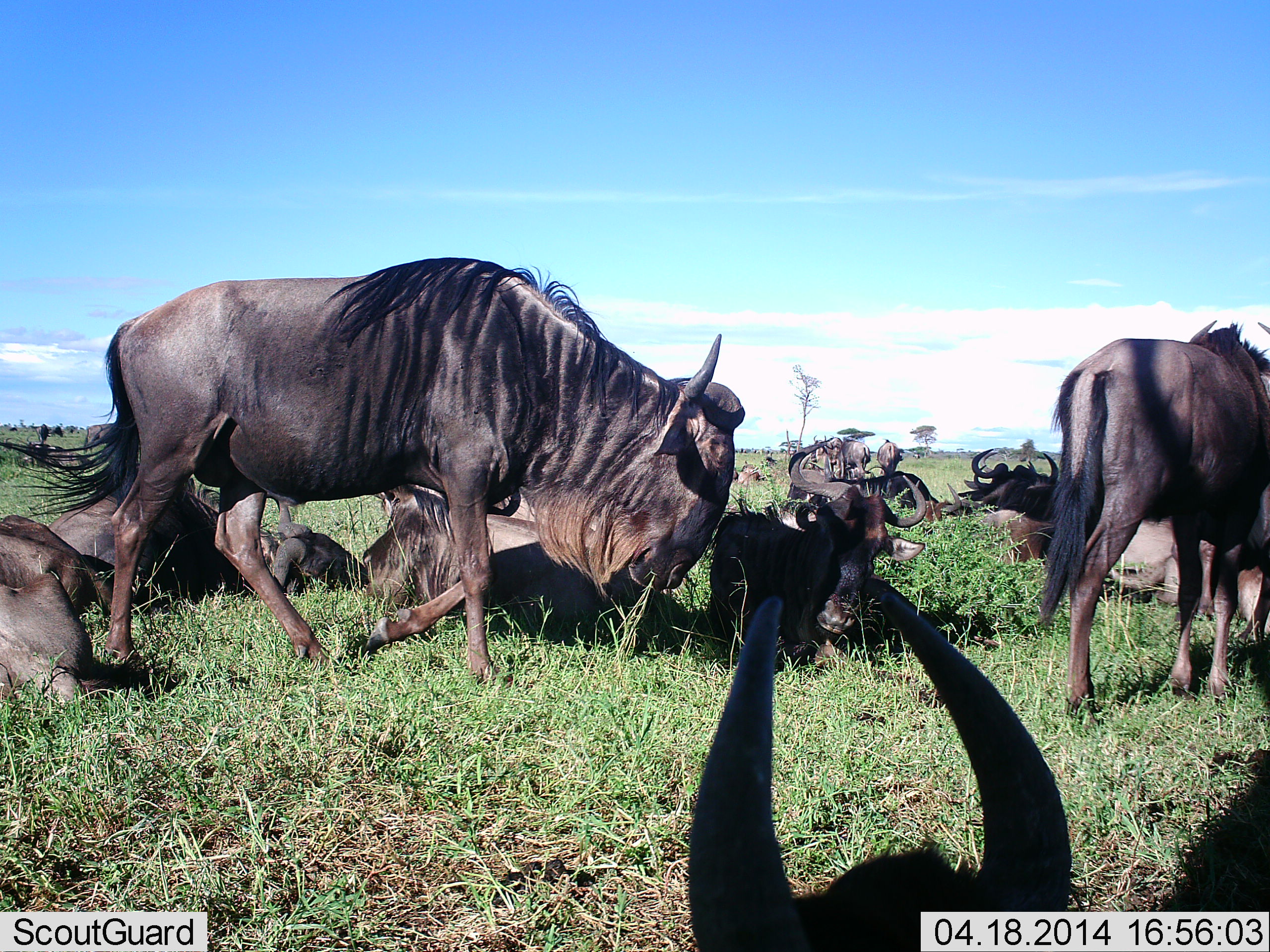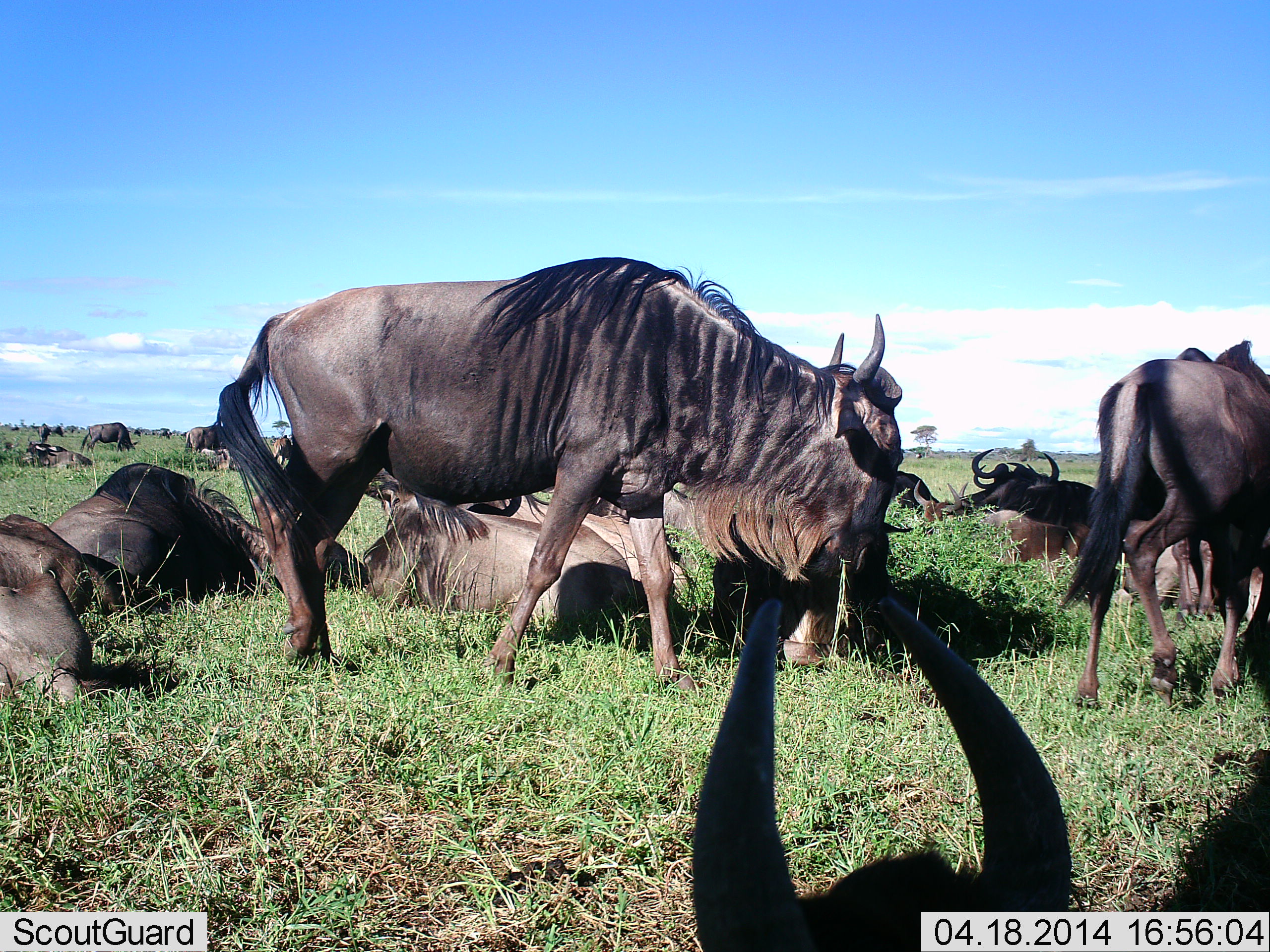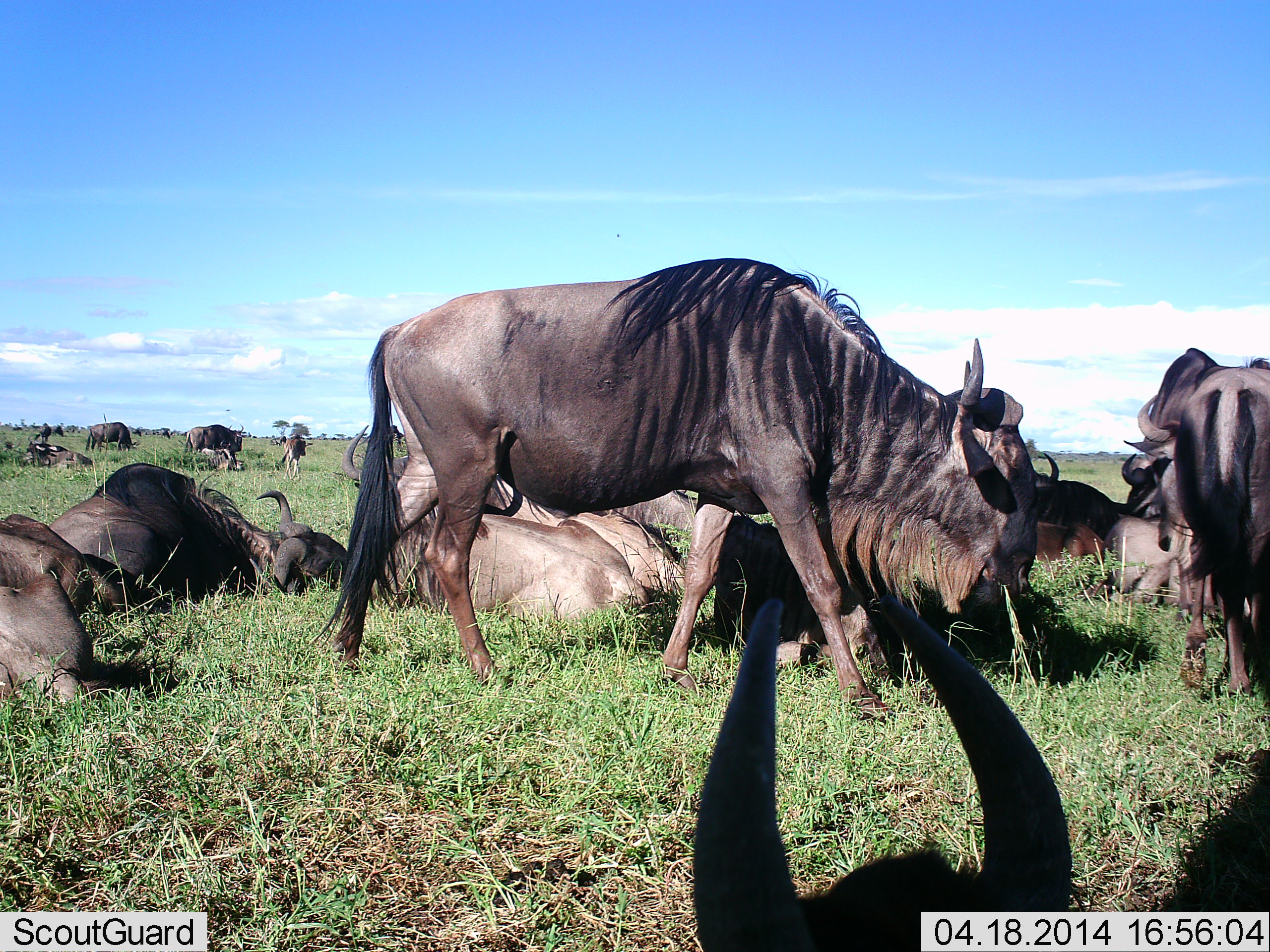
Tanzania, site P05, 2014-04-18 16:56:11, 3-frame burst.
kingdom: Animalia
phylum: Chordata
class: Mammalia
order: Artiodactyla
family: Bovidae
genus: Connochaetes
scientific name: Connochaetes taurinus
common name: blue wildebeest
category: wildebeest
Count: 11-50.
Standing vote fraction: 50%.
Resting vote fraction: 90%.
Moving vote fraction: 50%.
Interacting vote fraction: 0%.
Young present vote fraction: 10%.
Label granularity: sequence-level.